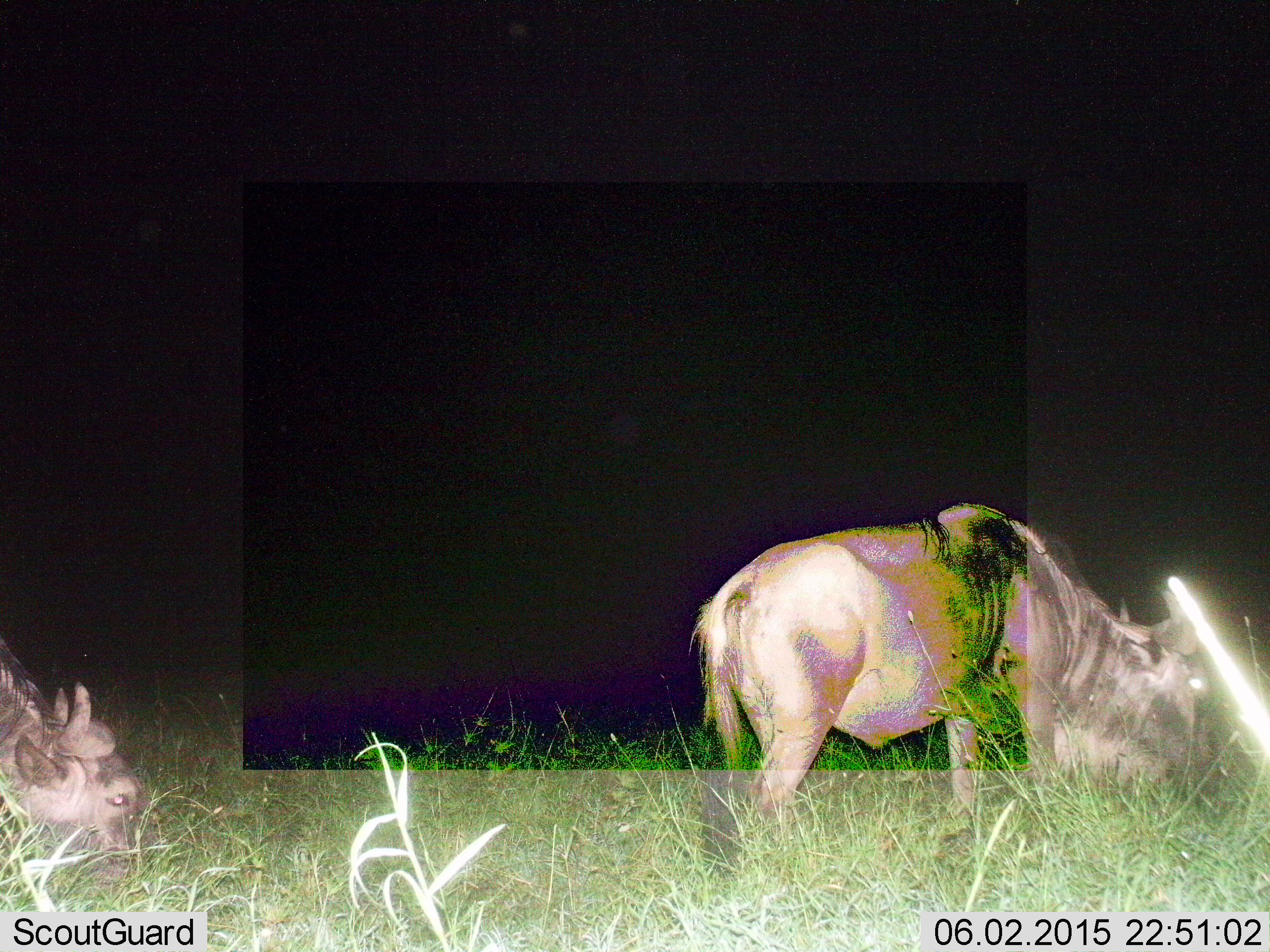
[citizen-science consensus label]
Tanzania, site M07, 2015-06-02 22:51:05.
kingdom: Animalia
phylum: Chordata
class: Mammalia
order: Artiodactyla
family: Bovidae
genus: Connochaetes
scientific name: Connochaetes taurinus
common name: blue wildebeest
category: wildebeest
Wildebeest (blue wildebeest) (Connochaetes taurinus), count 2. Behavior (volunteer vote fractions): standing 27%, resting 0%, moving 18%, interacting 0%. Young present (vote fraction): 0%. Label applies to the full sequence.